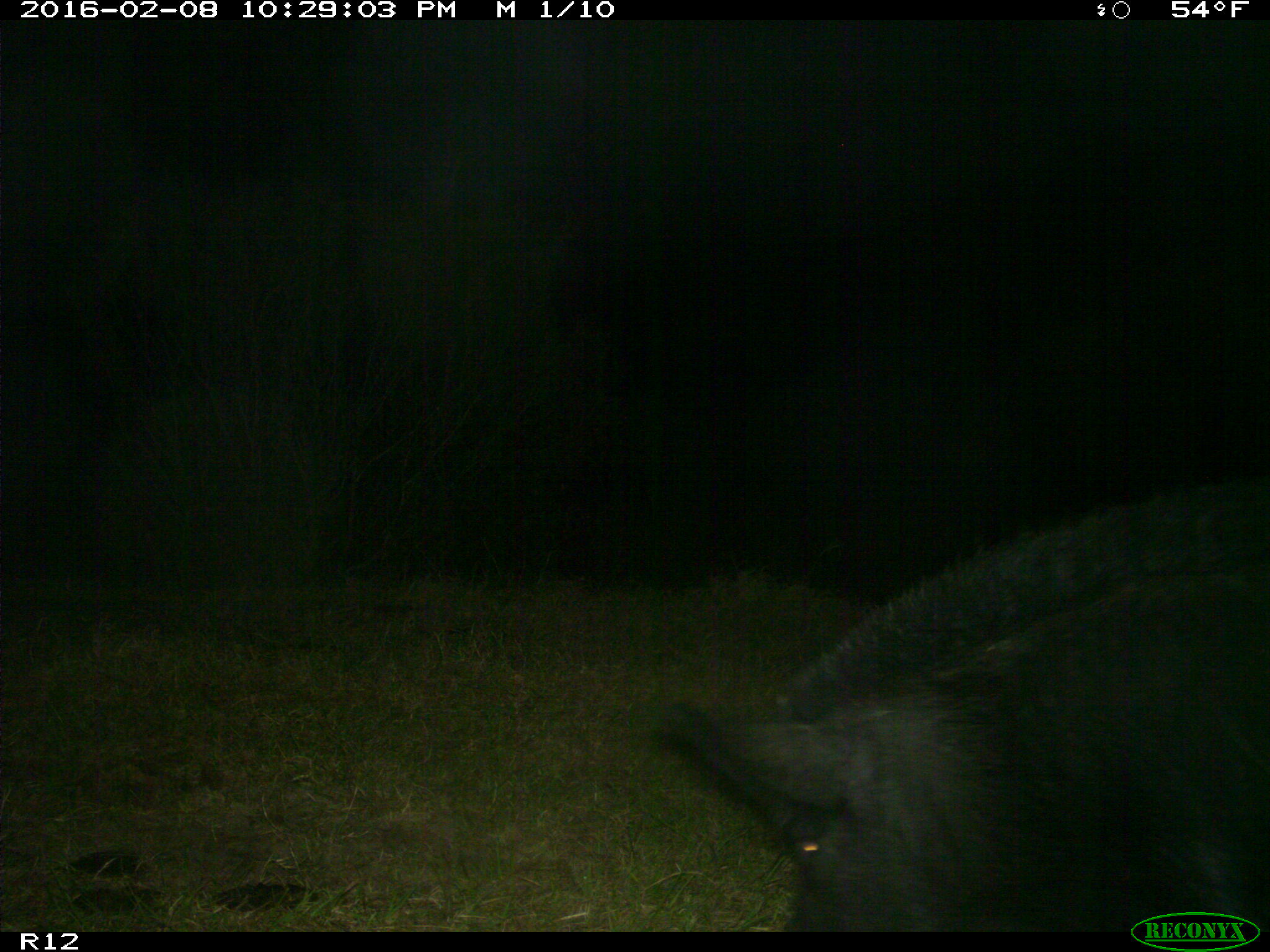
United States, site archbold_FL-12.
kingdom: Animalia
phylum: Chordata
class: Mammalia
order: Artiodactyla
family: Suidae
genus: Sus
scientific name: Sus scrofa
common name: wild boar